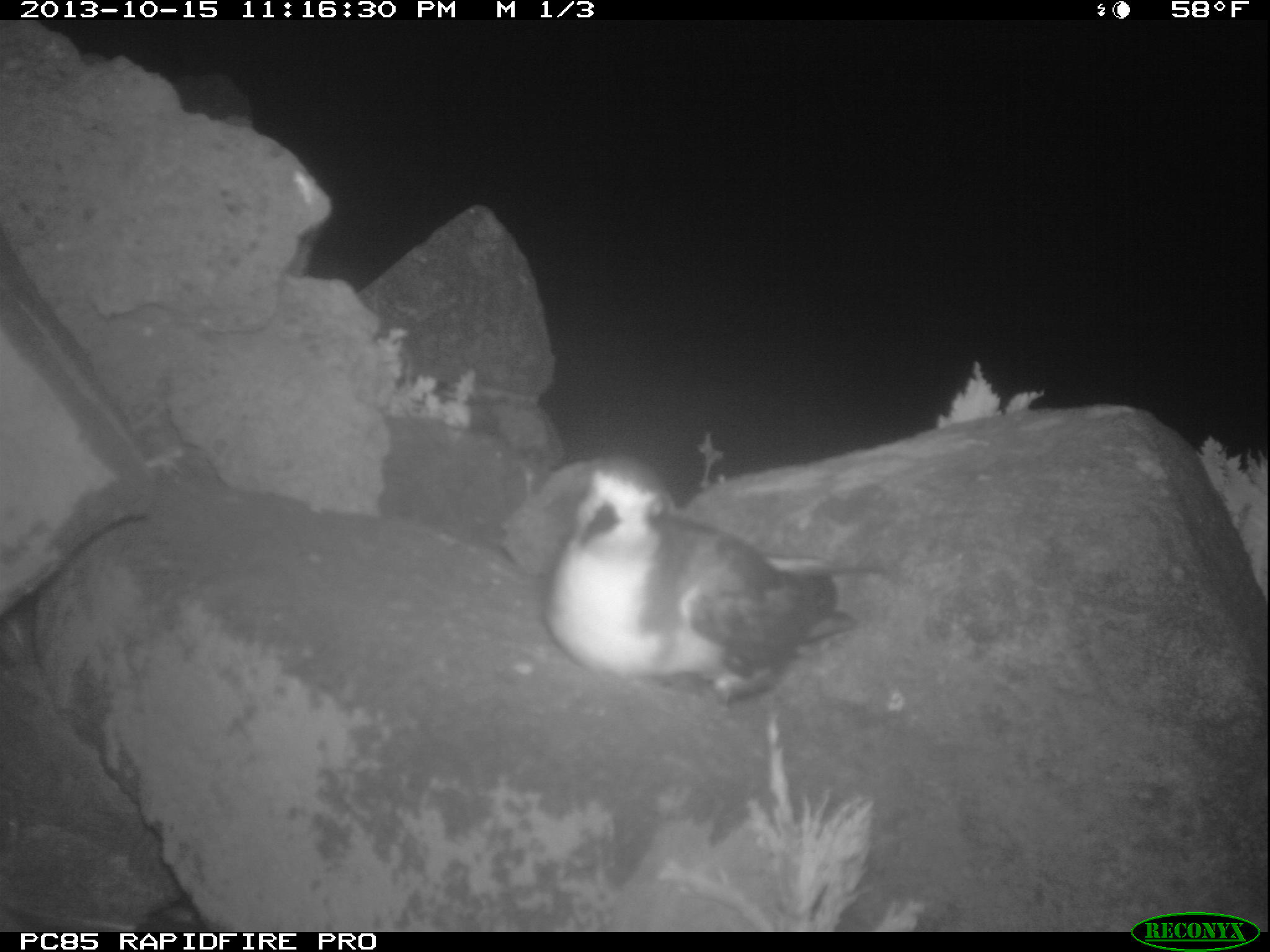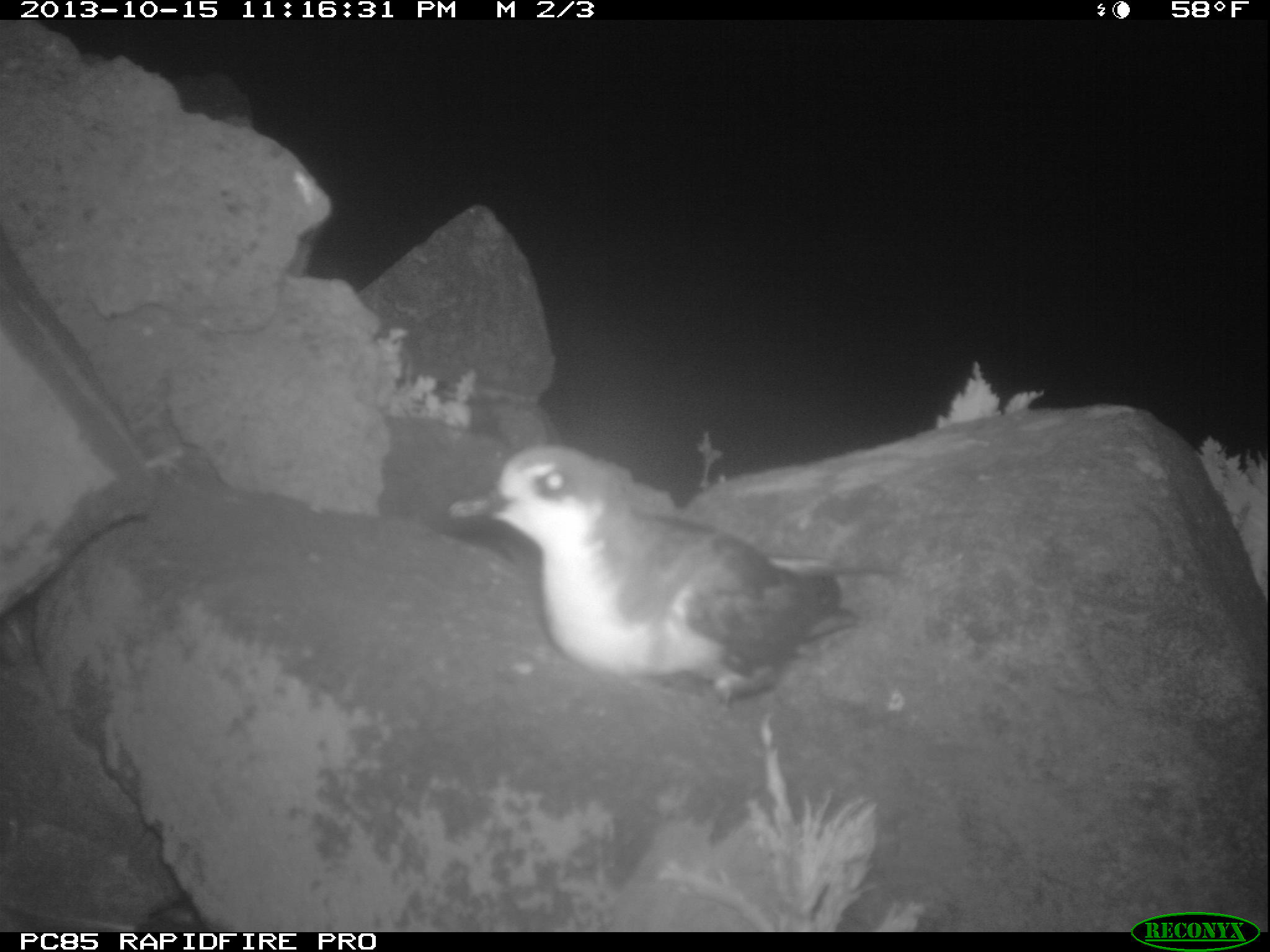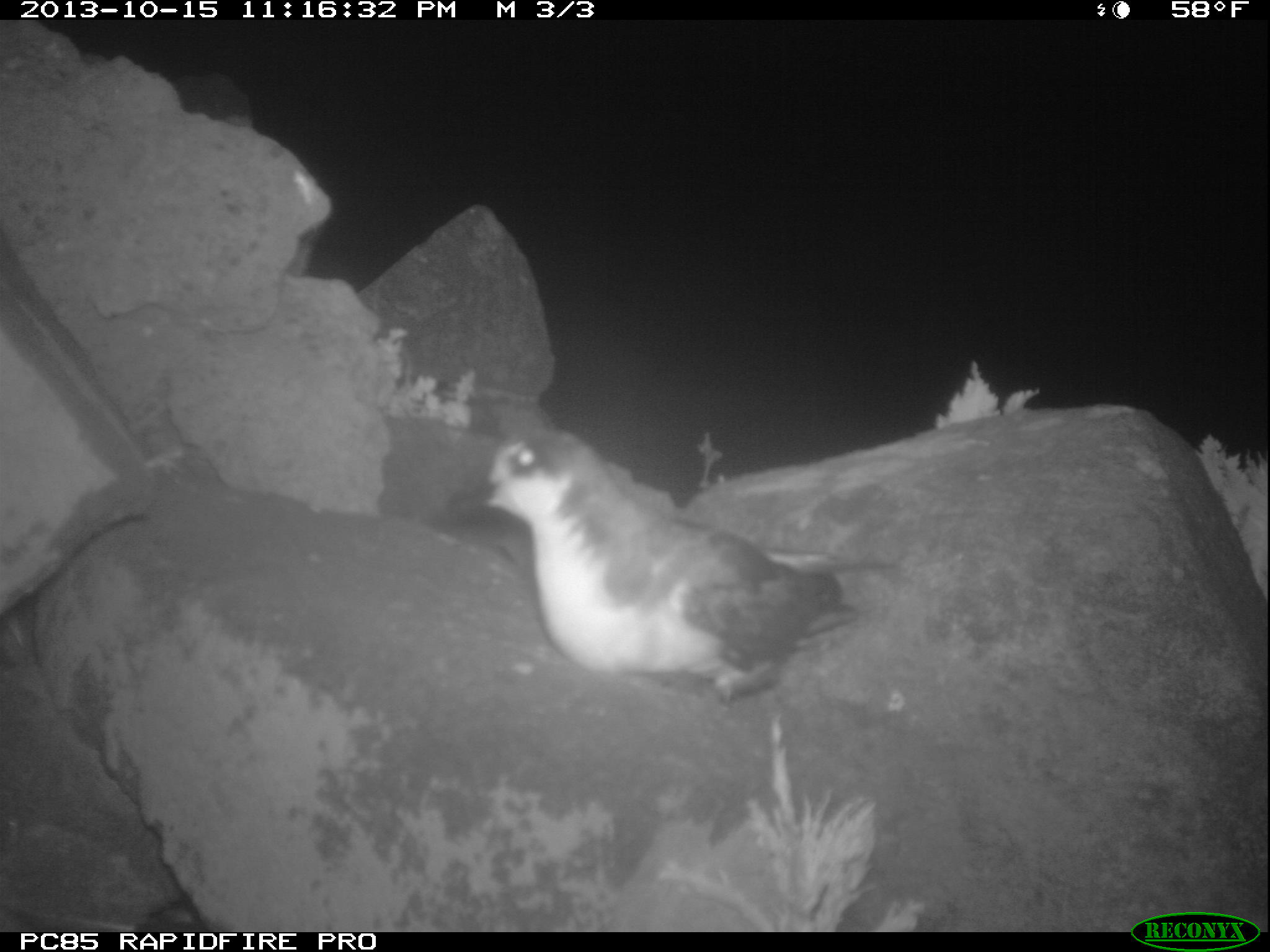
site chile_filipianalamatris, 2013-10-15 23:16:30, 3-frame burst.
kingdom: Animalia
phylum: Chordata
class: Aves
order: Procellariiformes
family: Procellariidae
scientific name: Procellariidae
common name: petrel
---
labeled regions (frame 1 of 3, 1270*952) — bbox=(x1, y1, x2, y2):
petrel: bbox=(533, 453, 864, 708)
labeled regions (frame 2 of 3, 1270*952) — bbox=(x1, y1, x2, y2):
petrel: bbox=(453, 442, 859, 708)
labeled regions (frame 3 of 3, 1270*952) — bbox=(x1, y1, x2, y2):
petrel: bbox=(458, 407, 858, 705)